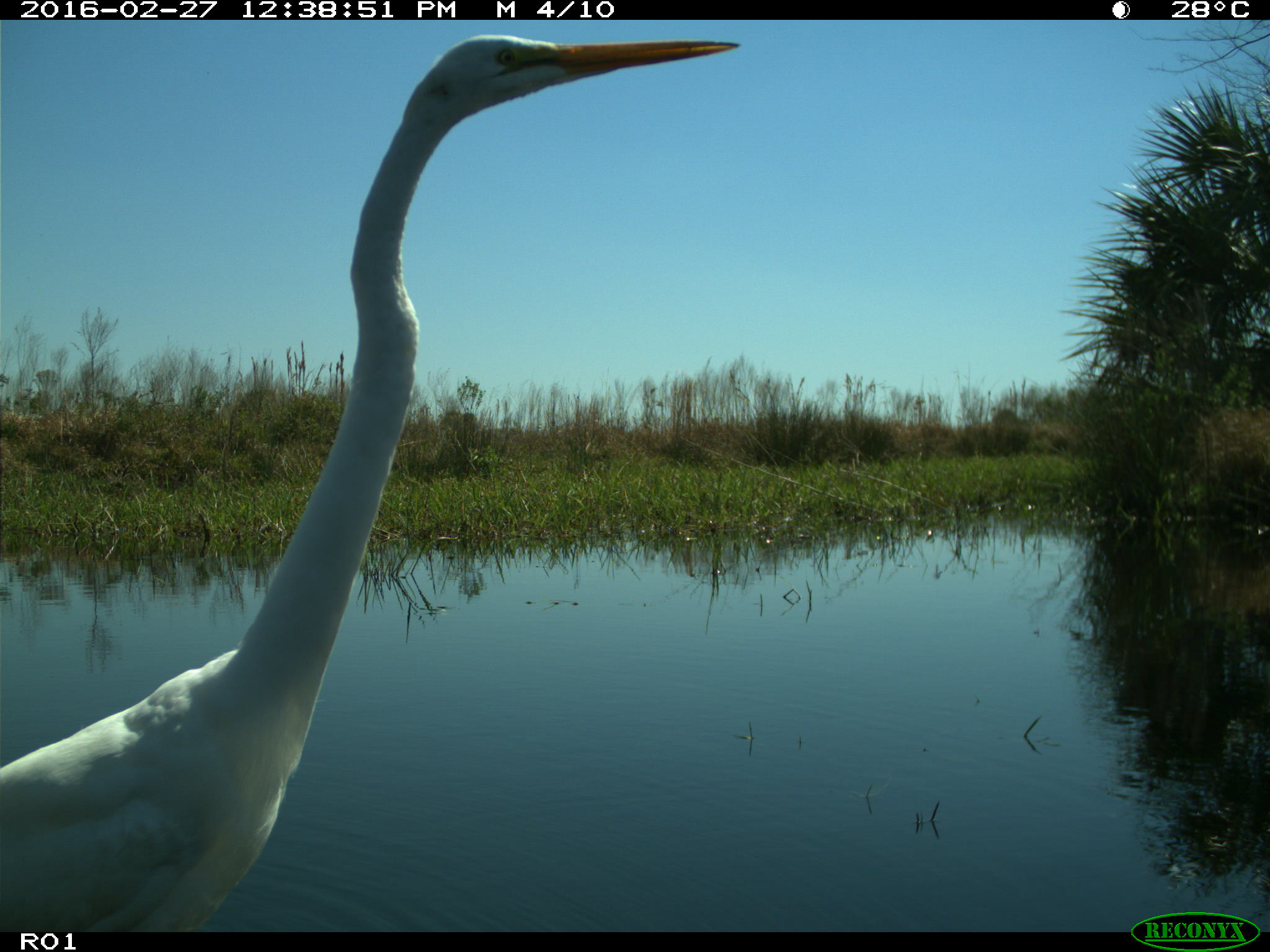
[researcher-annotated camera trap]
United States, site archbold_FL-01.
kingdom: Animalia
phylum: Chordata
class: Aves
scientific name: Aves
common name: birds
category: unidentified bird